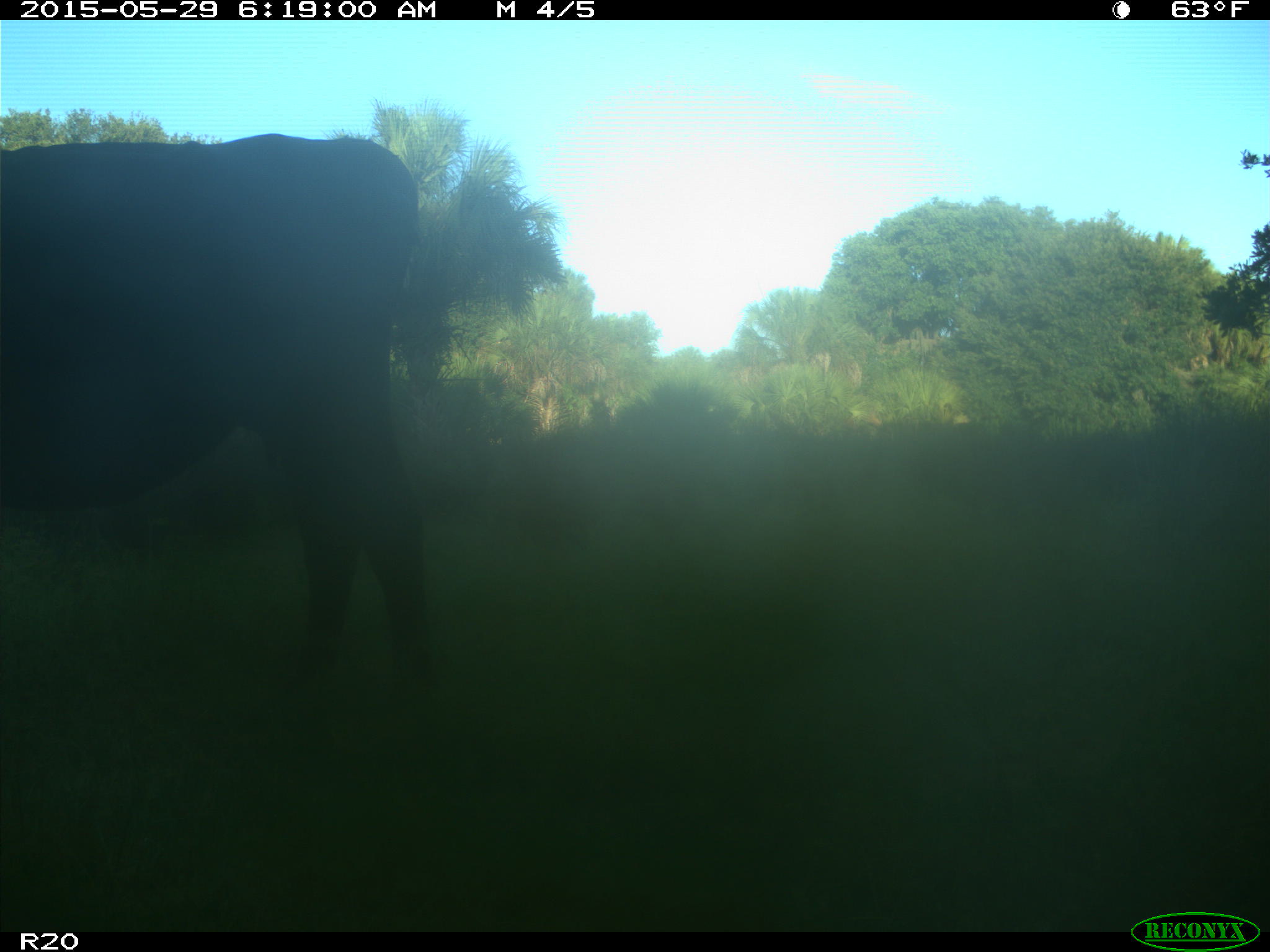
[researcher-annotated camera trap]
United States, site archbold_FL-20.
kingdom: Animalia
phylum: Chordata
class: Mammalia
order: Artiodactyla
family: Bovidae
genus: Bos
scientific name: Bos taurus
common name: domestic cow